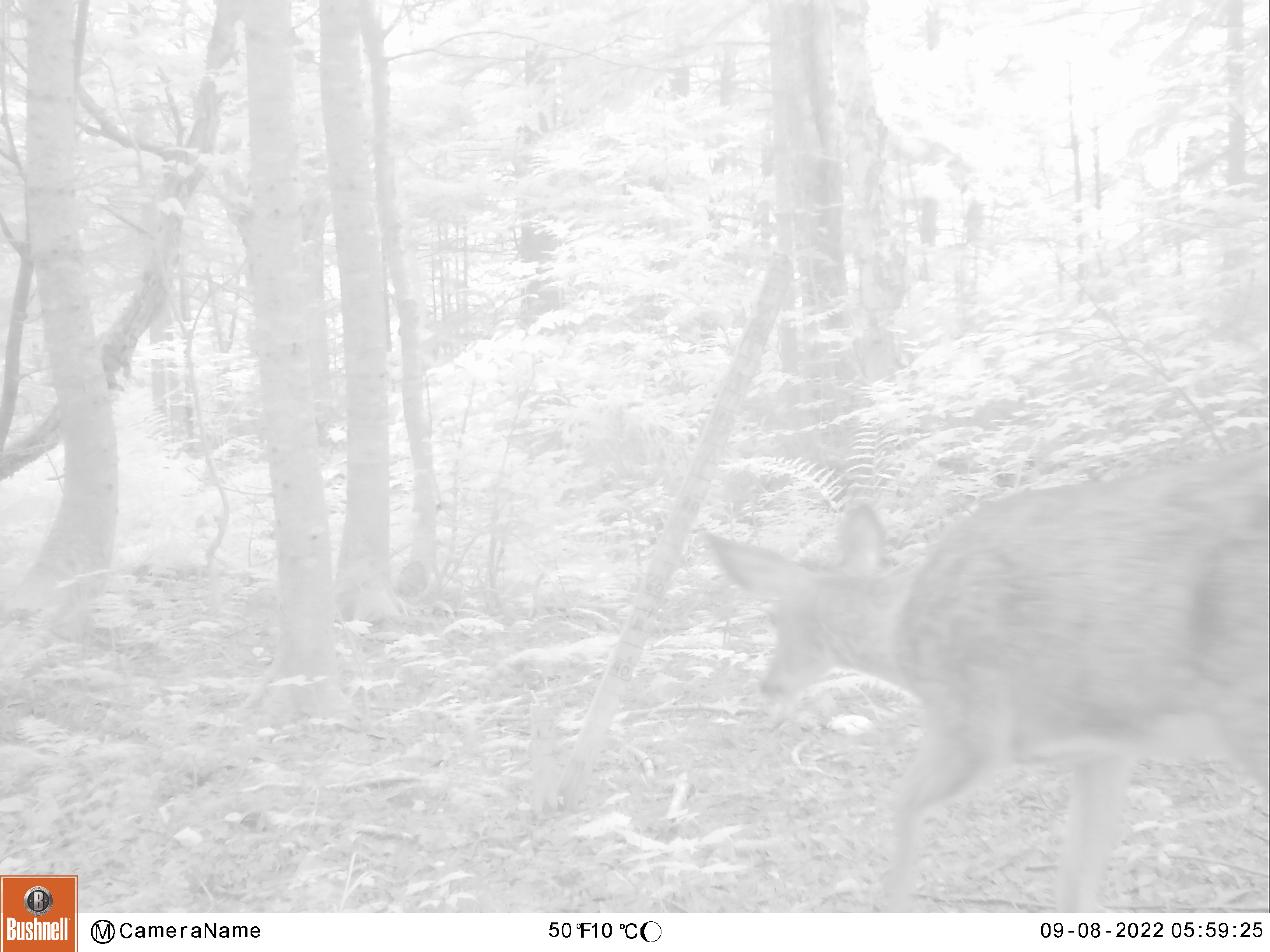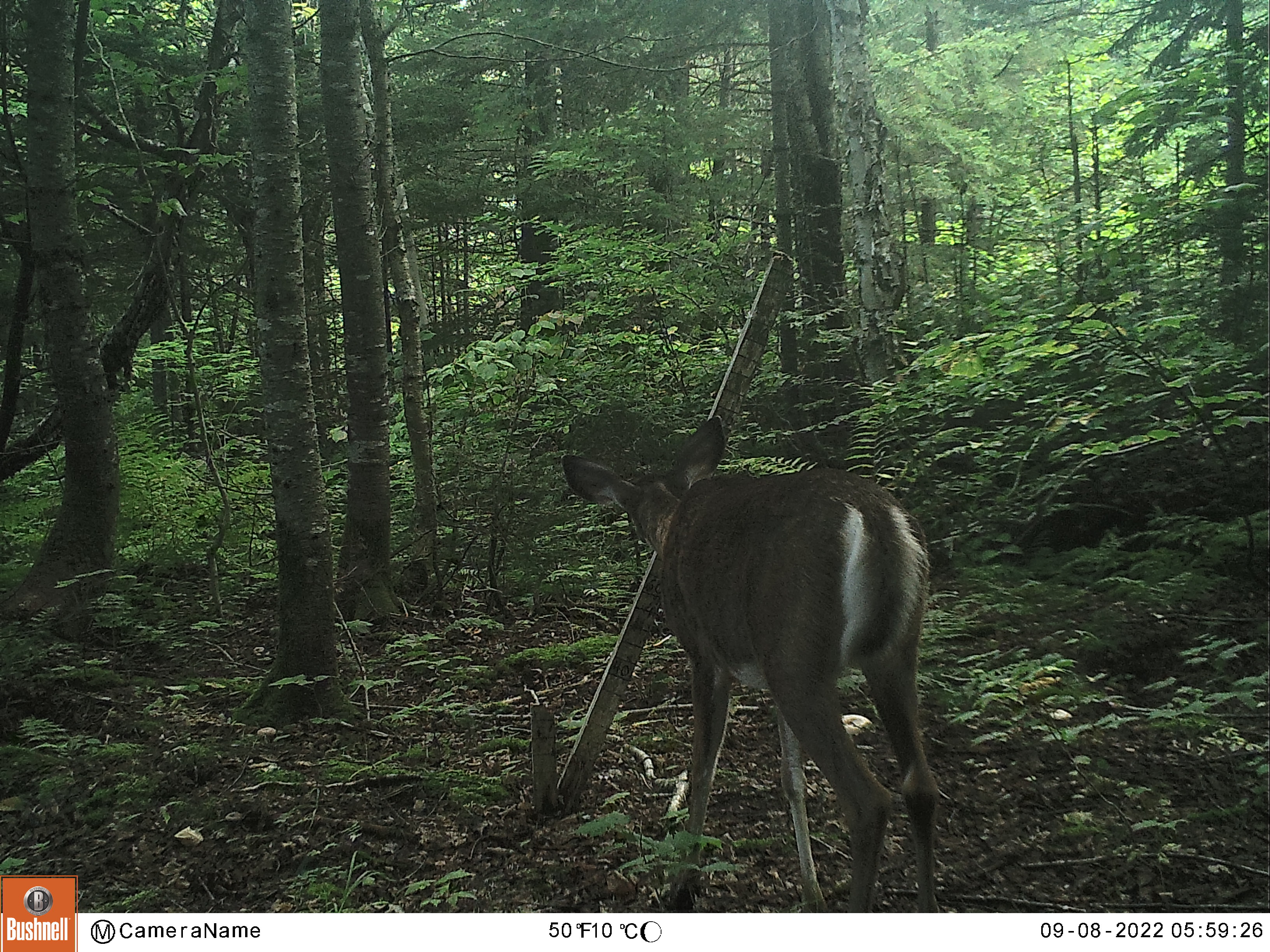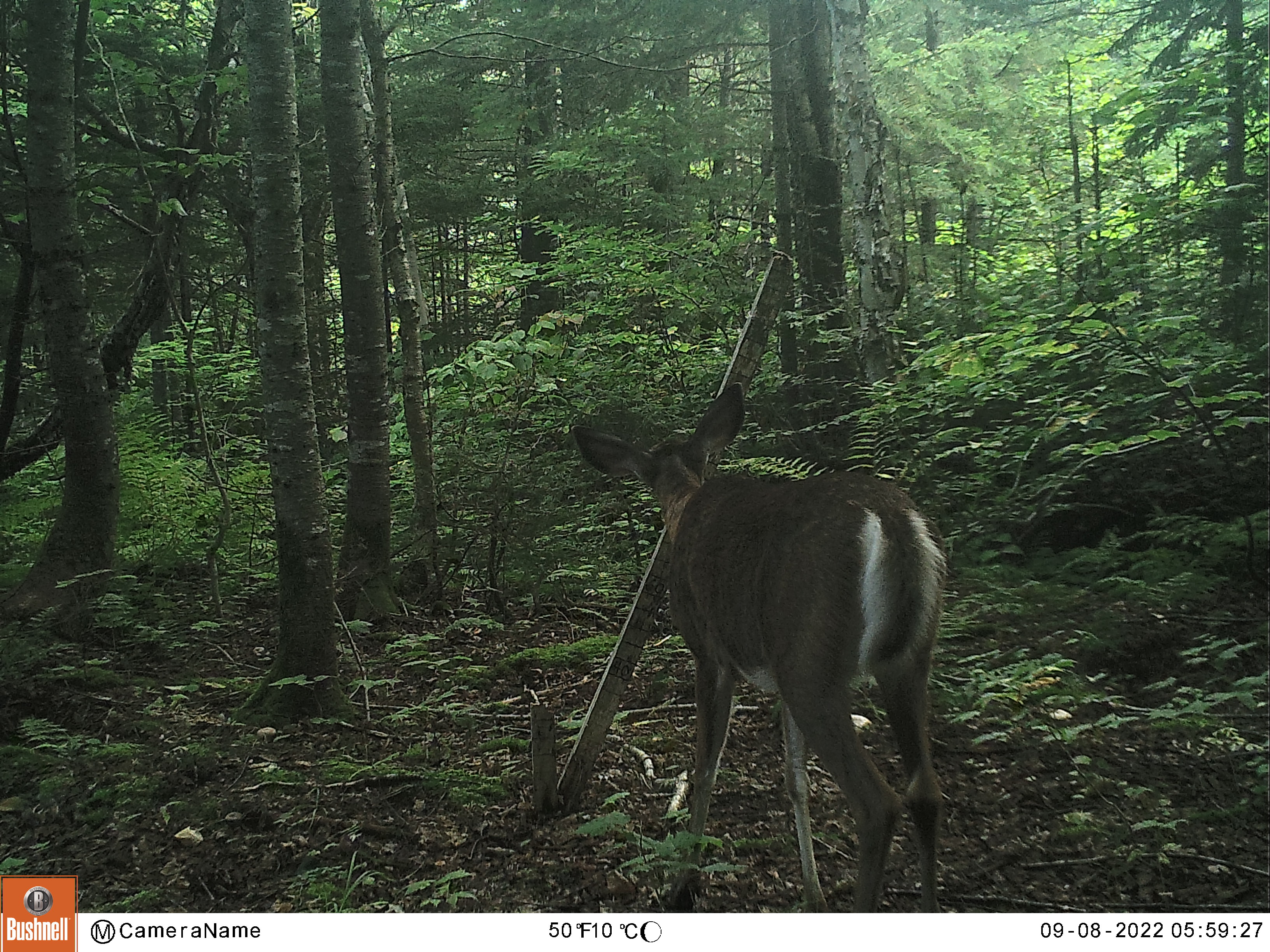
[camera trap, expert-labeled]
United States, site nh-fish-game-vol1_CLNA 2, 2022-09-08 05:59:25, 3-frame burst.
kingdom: Animalia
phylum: Chordata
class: Mammalia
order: Artiodactyla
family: Cervidae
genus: Odocoileus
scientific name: Odocoileus virginianus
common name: white-tailed deer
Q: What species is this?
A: White-tailed deer (Odocoileus virginianus).